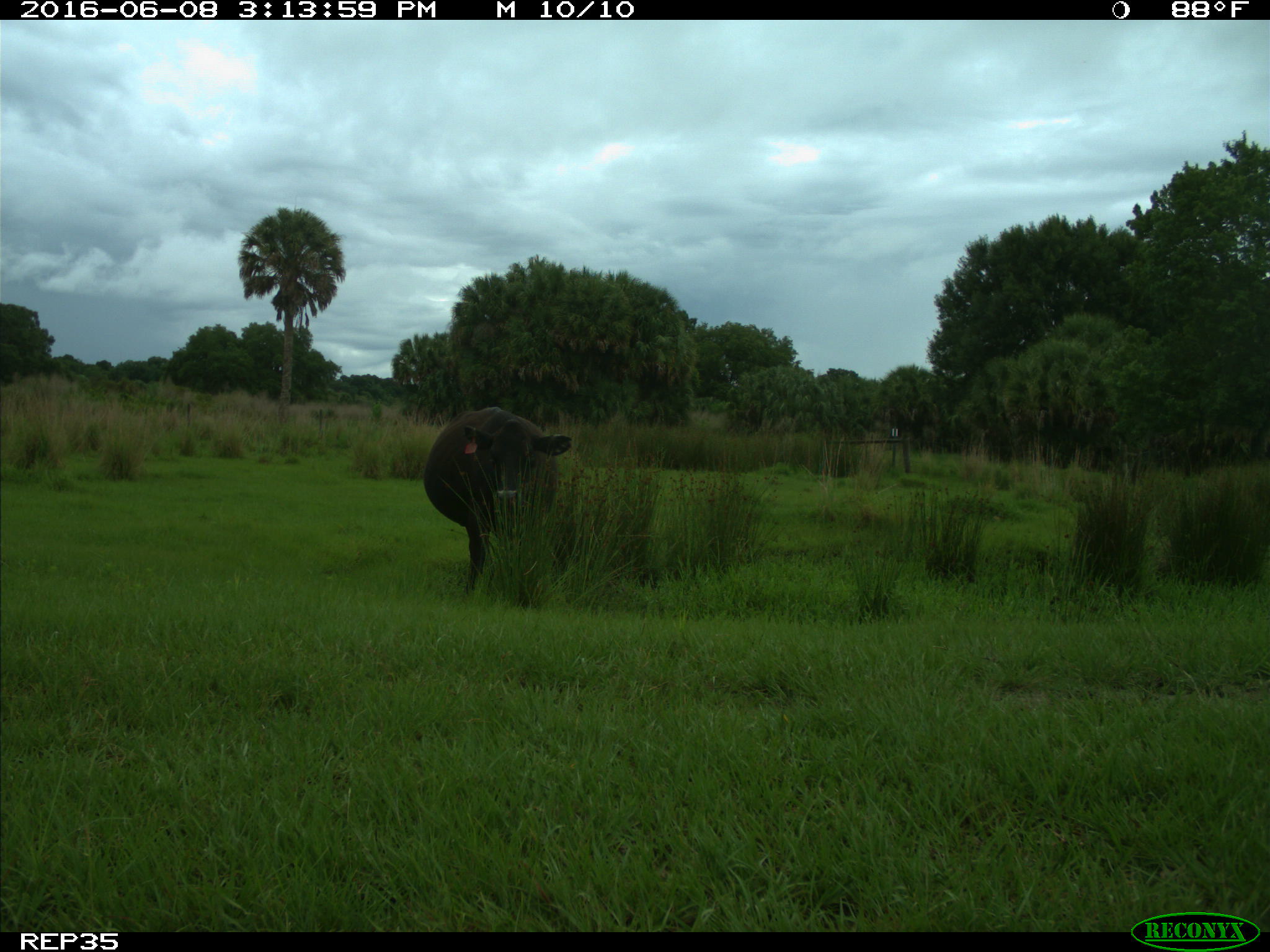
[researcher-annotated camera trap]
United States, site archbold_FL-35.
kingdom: Animalia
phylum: Chordata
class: Mammalia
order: Artiodactyla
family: Bovidae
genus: Bos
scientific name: Bos taurus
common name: domestic cow